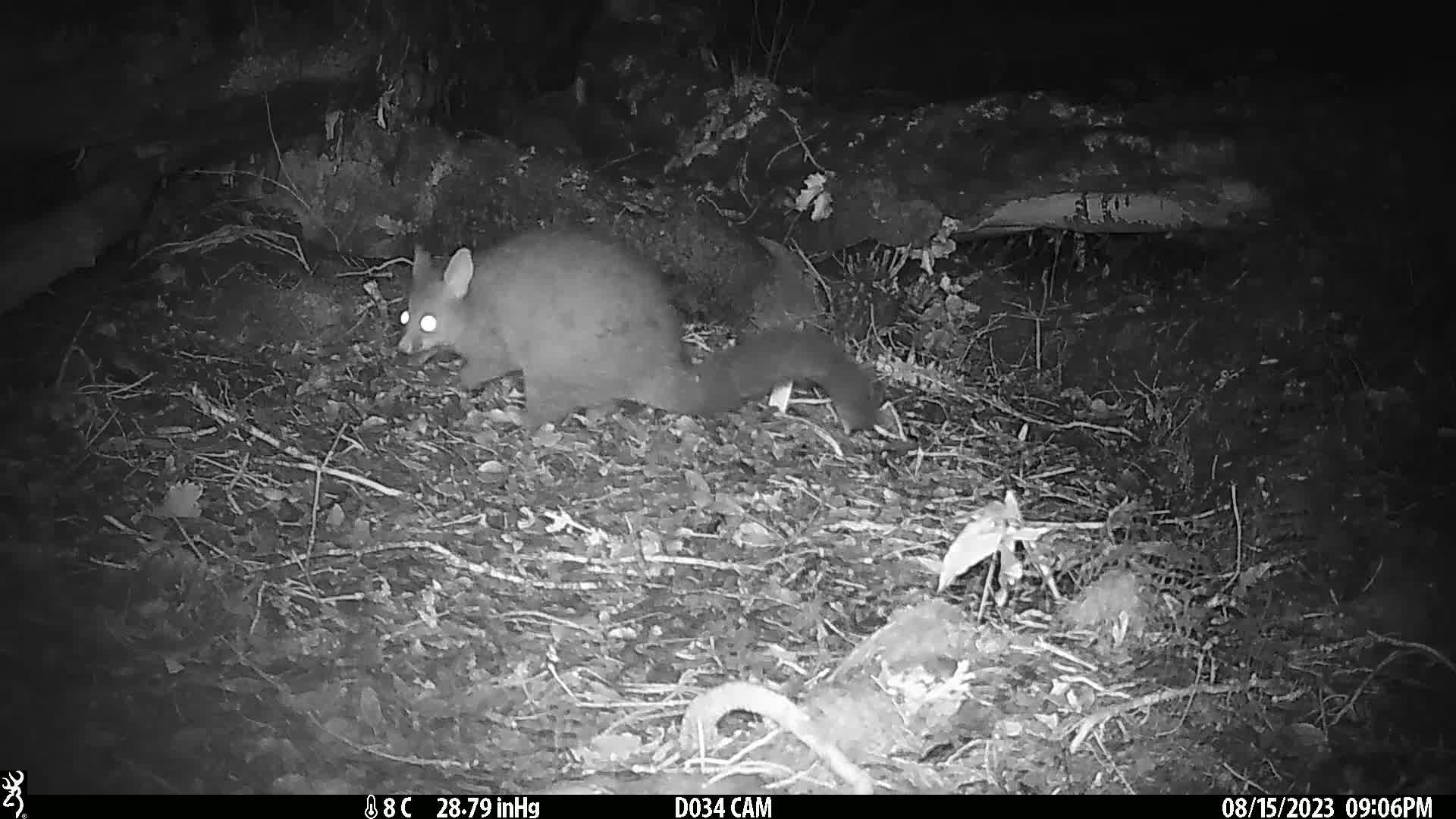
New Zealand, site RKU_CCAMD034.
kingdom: Animalia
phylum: Chordata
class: Mammalia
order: Diprotodontia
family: Phalangeridae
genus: Trichosurus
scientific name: Trichosurus vulpecula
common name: common brushtail possum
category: possum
Possum (common brushtail possum) (Trichosurus vulpecula).